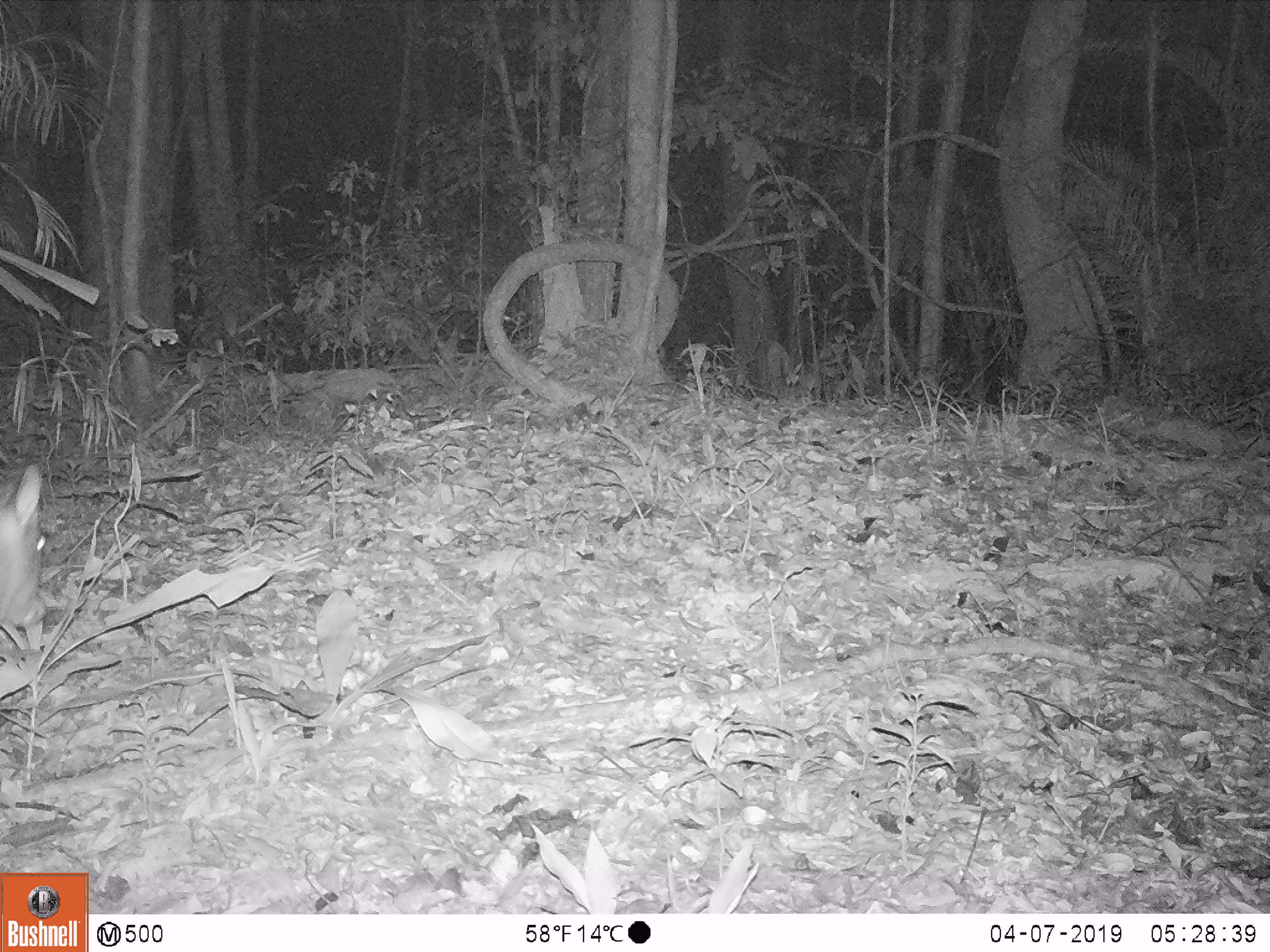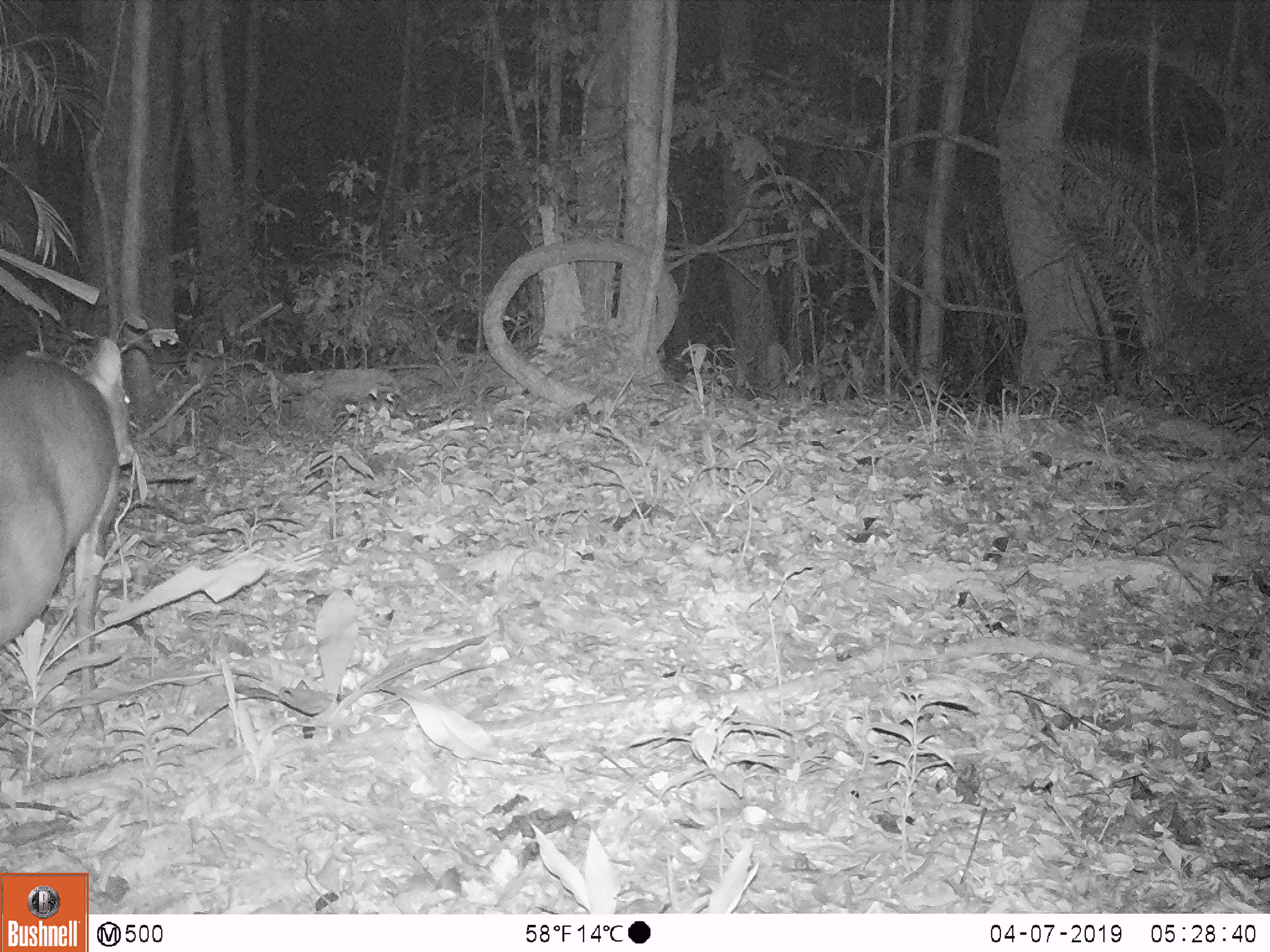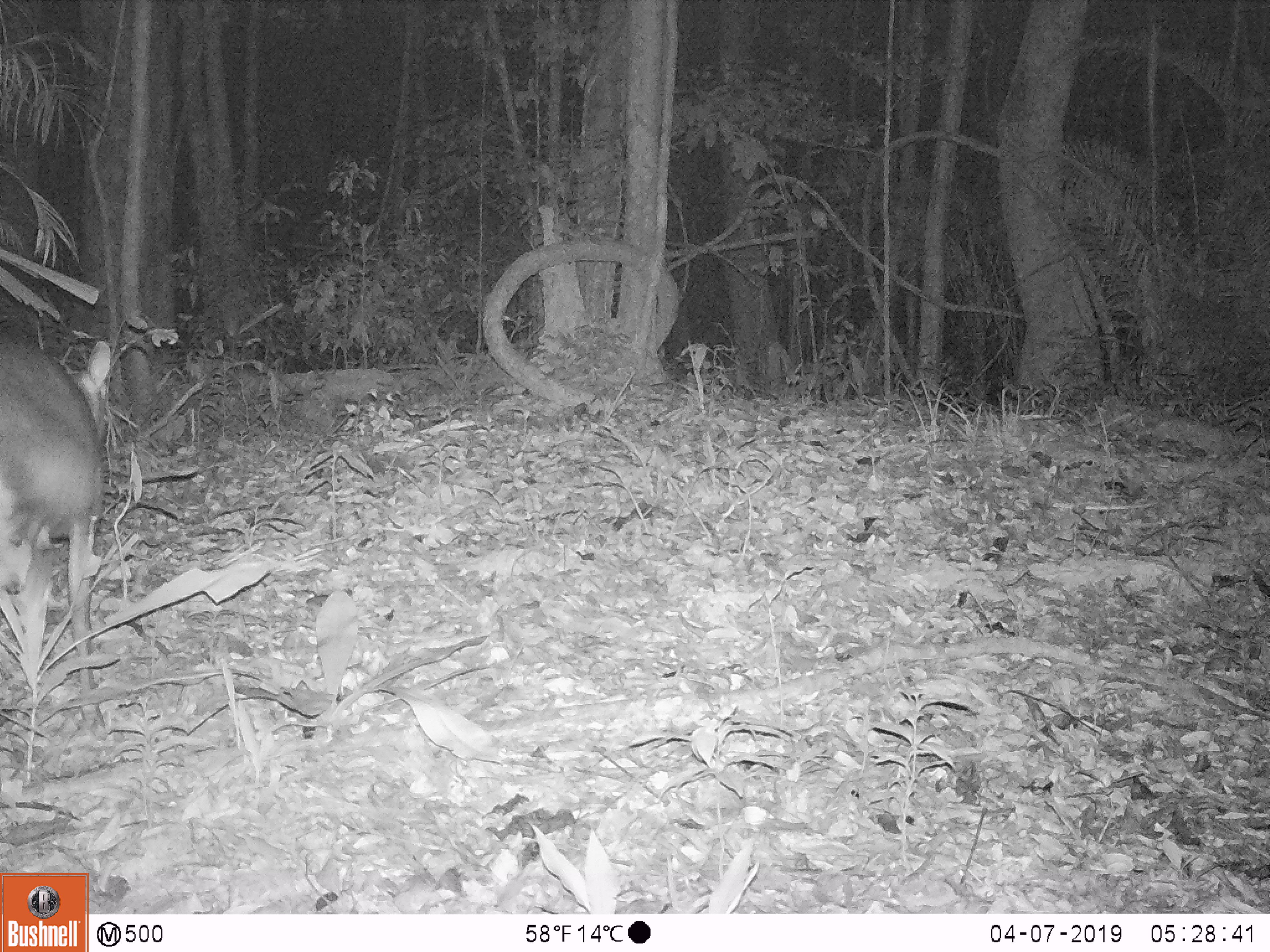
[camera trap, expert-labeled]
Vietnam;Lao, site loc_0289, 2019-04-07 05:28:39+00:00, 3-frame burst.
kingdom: Animalia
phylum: Chordata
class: Mammalia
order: Artiodactyla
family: Cervidae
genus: Muntiacus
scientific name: Muntiacus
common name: muntjacs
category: unidentified muntjac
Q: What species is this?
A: Unidentified muntjac (muntjacs) (Muntiacus).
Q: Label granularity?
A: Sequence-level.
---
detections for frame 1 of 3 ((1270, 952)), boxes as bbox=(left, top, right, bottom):
unidentified muntjac: bbox=(0, 462, 48, 626)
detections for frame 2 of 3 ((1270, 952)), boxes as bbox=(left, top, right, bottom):
unidentified muntjac: bbox=(0, 336, 136, 741)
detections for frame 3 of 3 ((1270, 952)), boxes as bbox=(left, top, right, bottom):
unidentified muntjac: bbox=(0, 339, 112, 736)